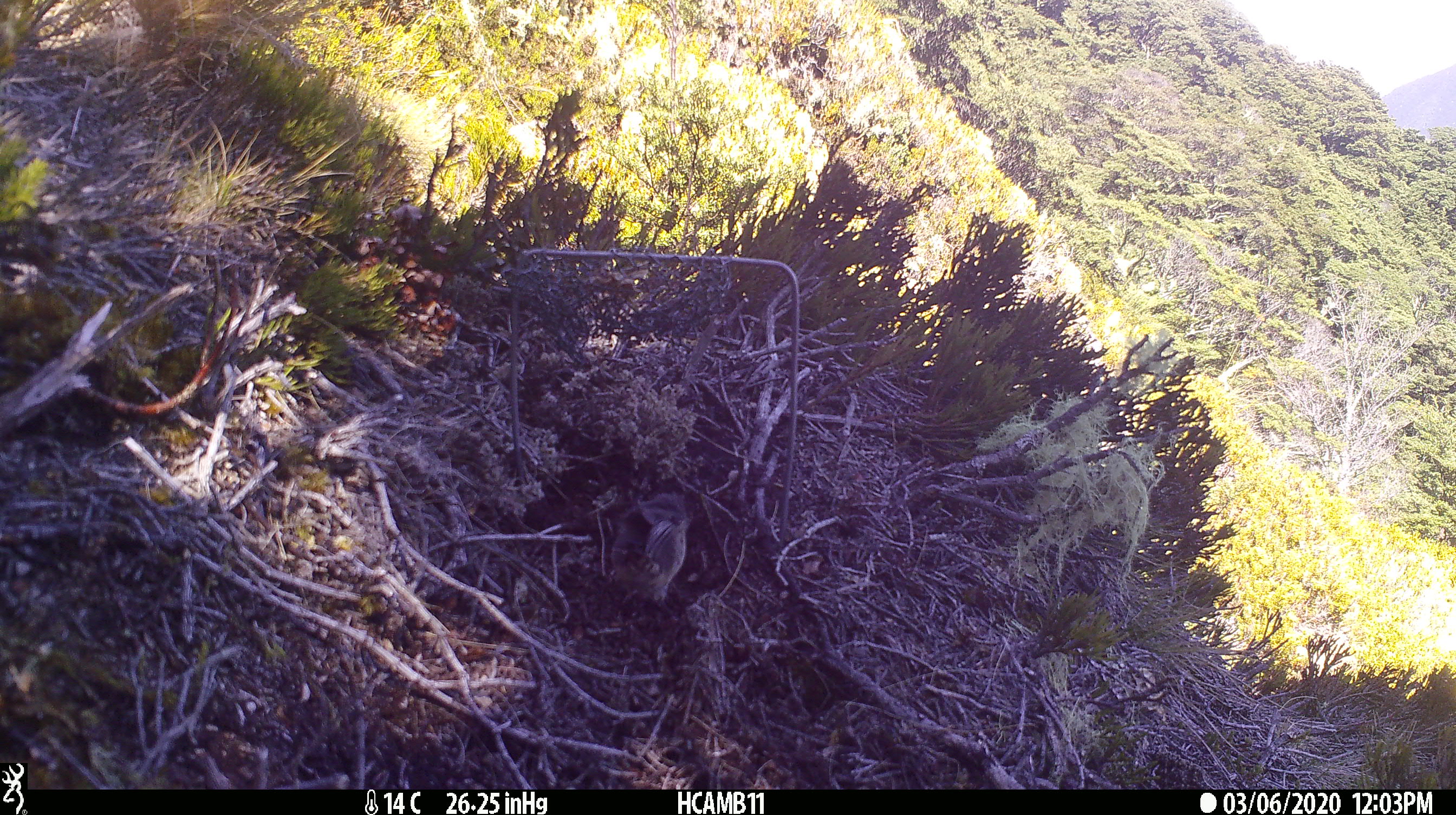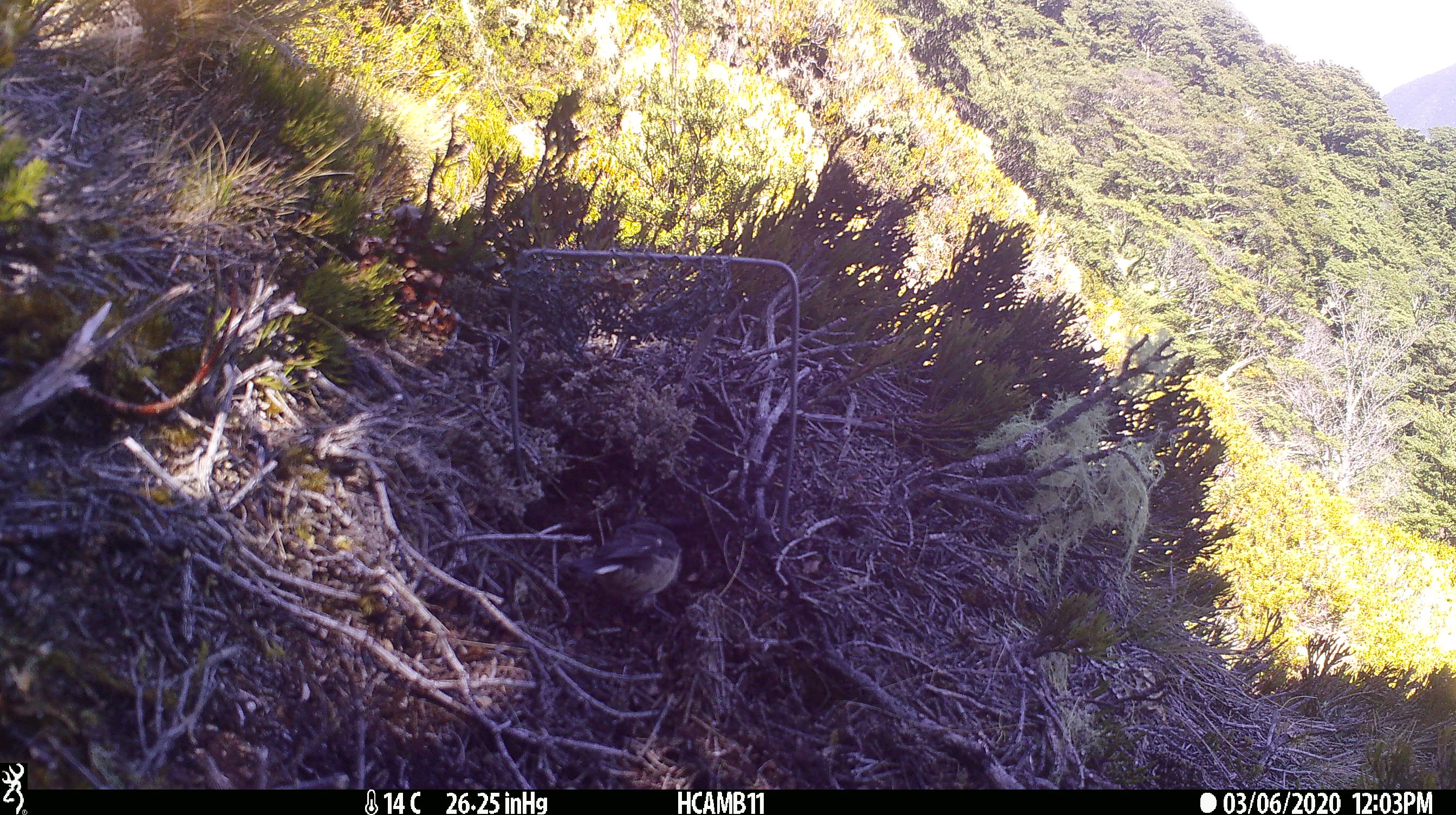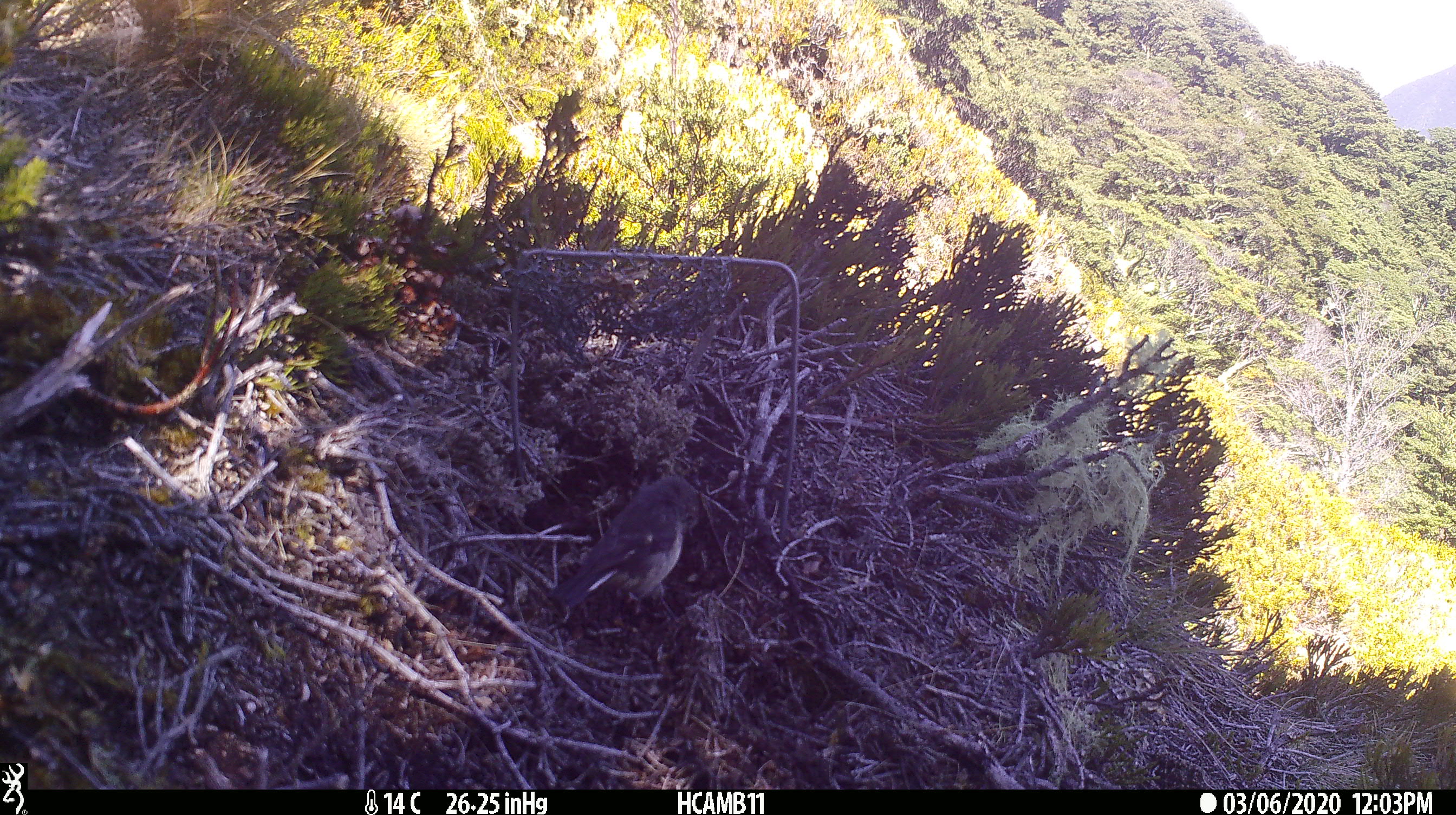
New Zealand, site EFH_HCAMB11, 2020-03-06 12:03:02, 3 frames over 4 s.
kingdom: Animalia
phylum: Chordata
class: Aves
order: Passeriformes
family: Petroicidae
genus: Petroica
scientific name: Petroica macrocephala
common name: tomtit